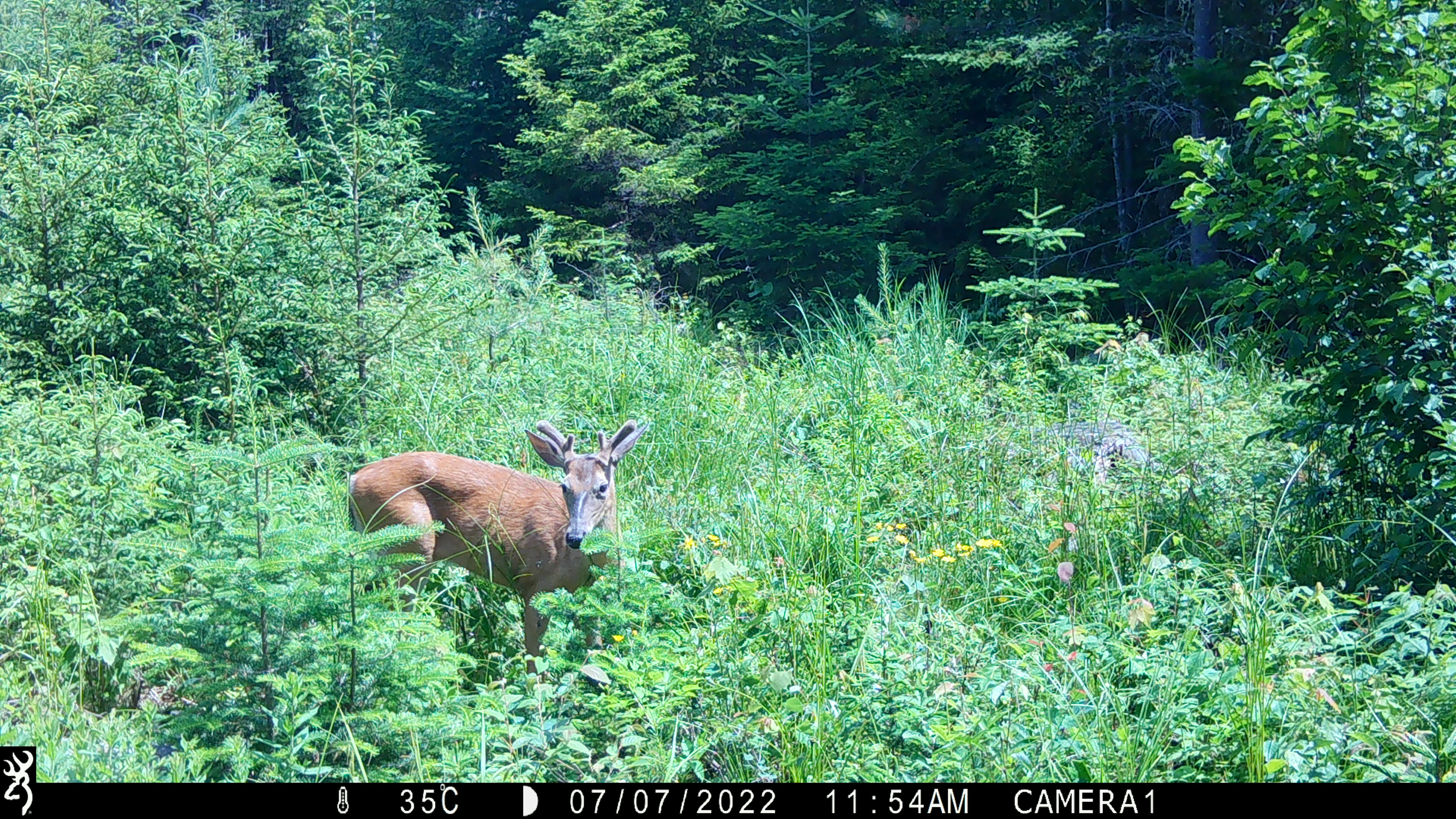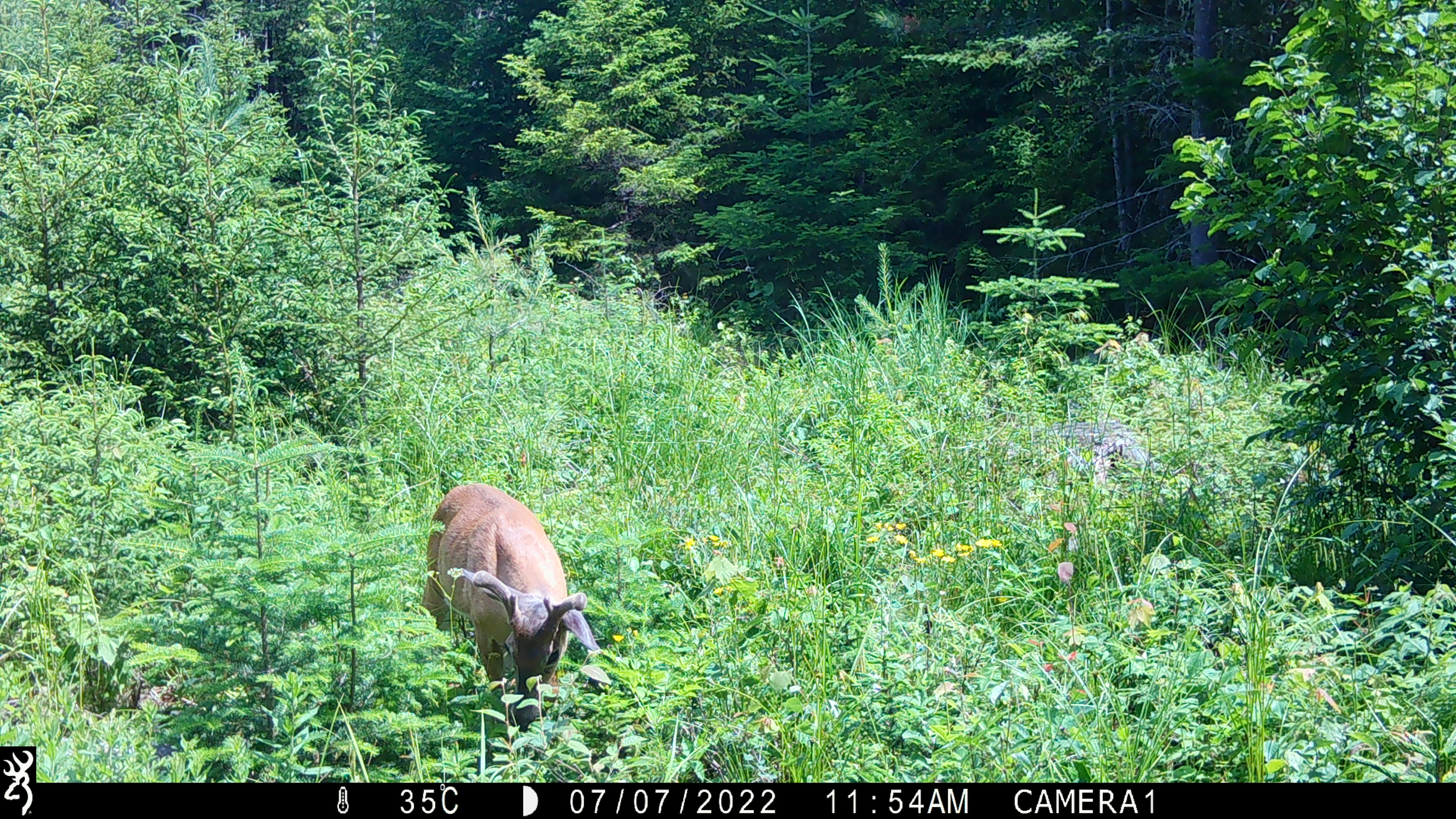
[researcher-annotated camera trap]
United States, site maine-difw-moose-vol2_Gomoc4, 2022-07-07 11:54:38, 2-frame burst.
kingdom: Animalia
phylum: Chordata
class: Mammalia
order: Artiodactyla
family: Cervidae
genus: Odocoileus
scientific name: Odocoileus virginianus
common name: white-tailed deer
White-tailed deer (Odocoileus virginianus).